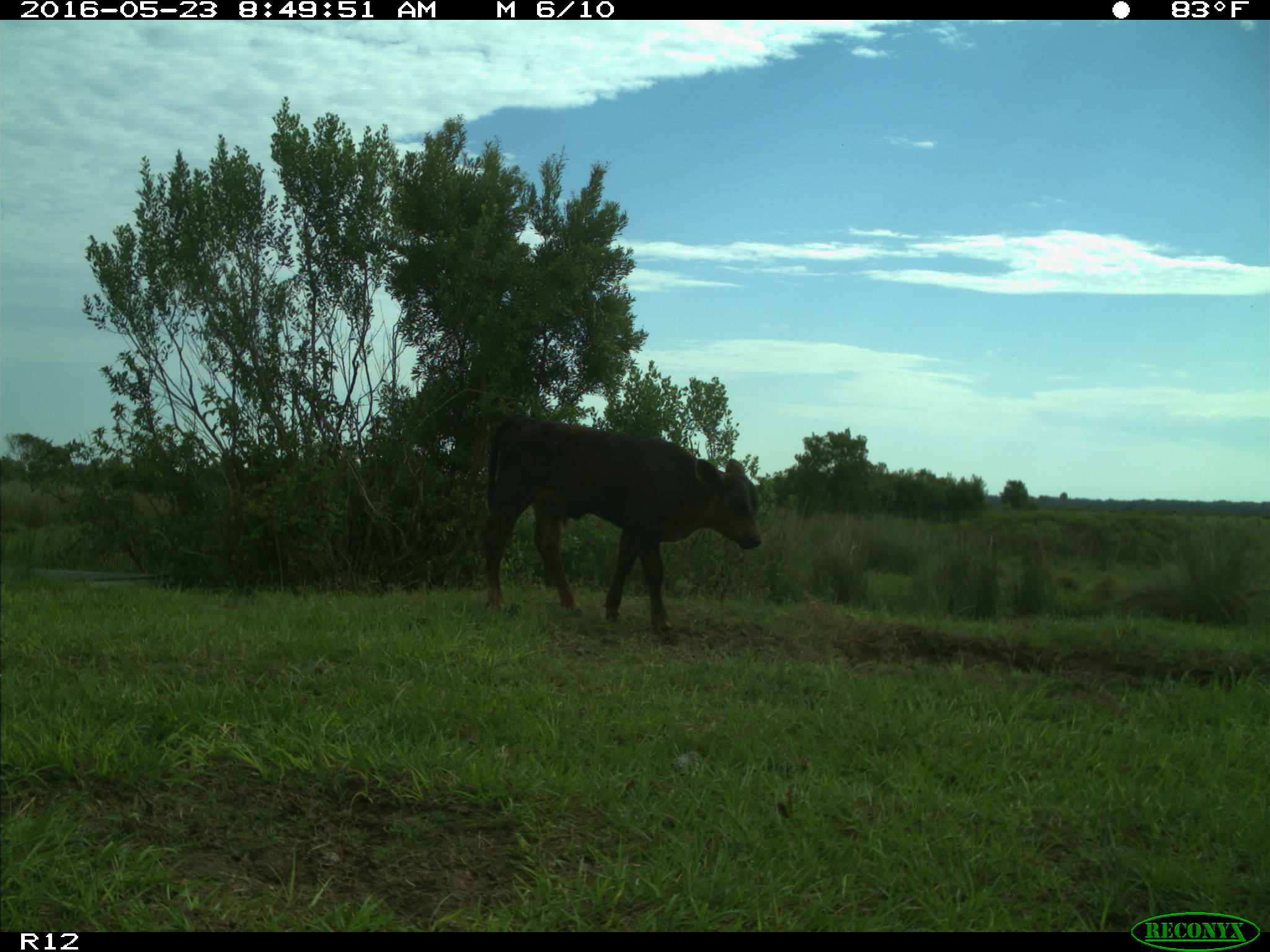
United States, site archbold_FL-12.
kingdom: Animalia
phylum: Chordata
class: Mammalia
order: Artiodactyla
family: Bovidae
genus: Bos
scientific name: Bos taurus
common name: domestic cow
Bos taurus (domestic cow).